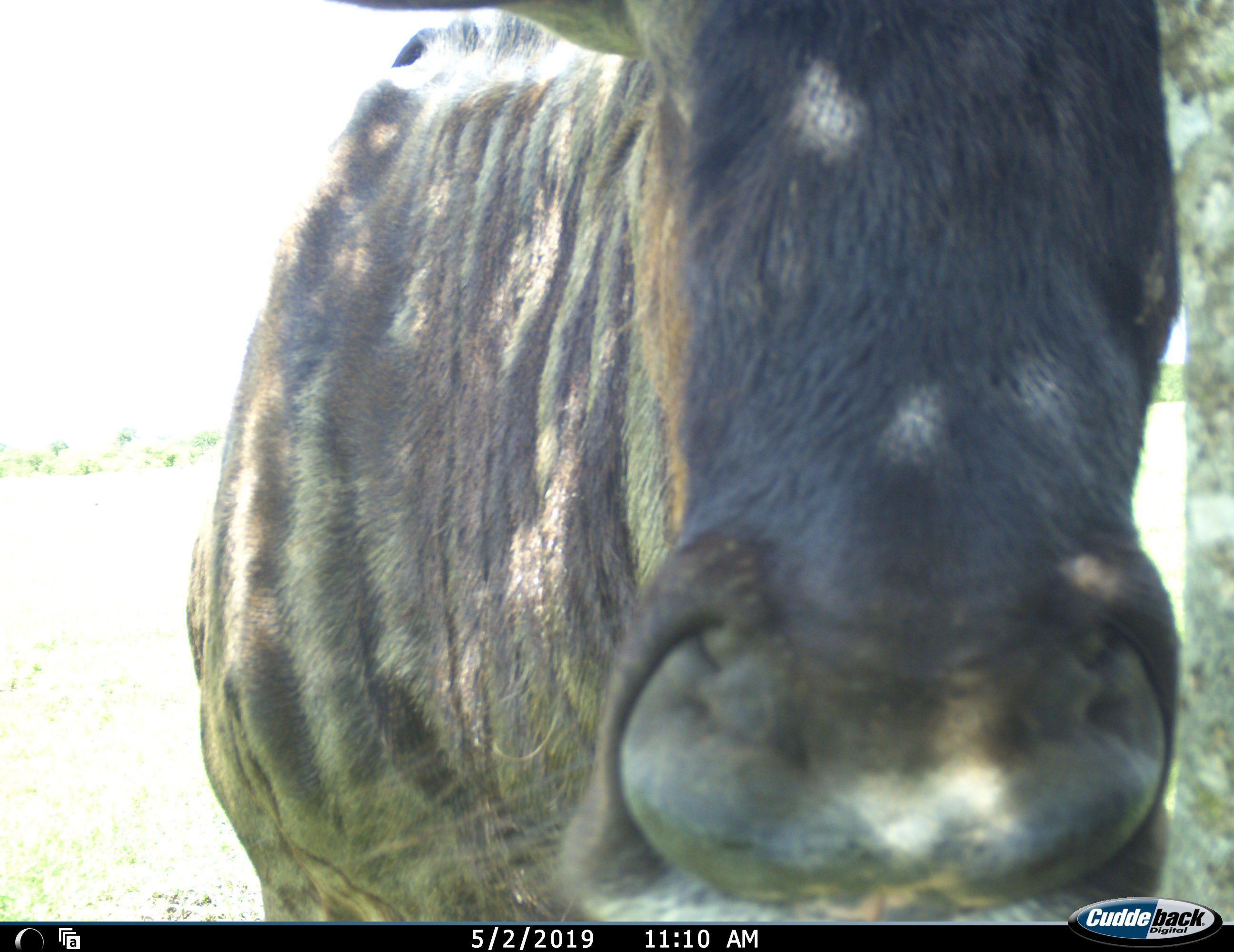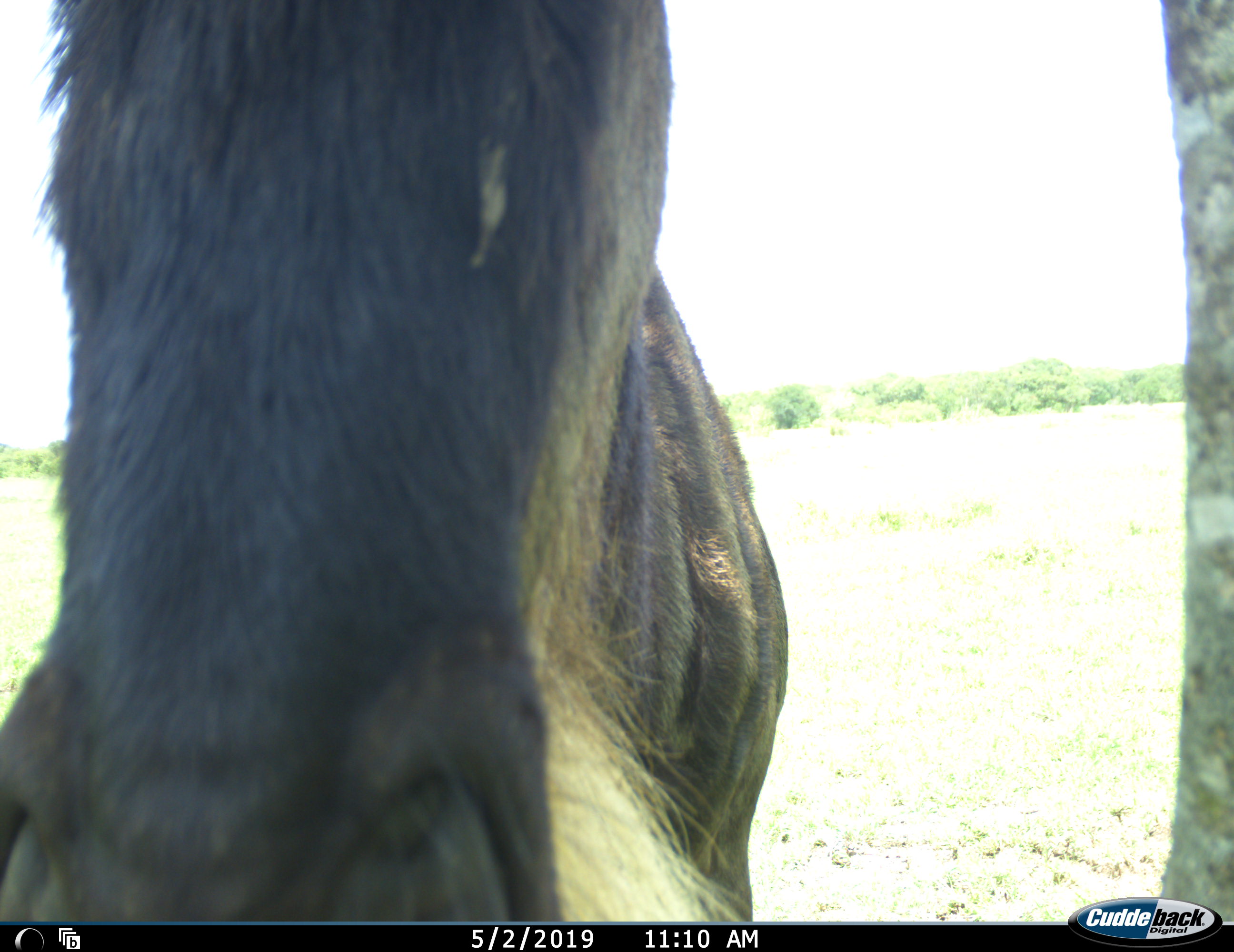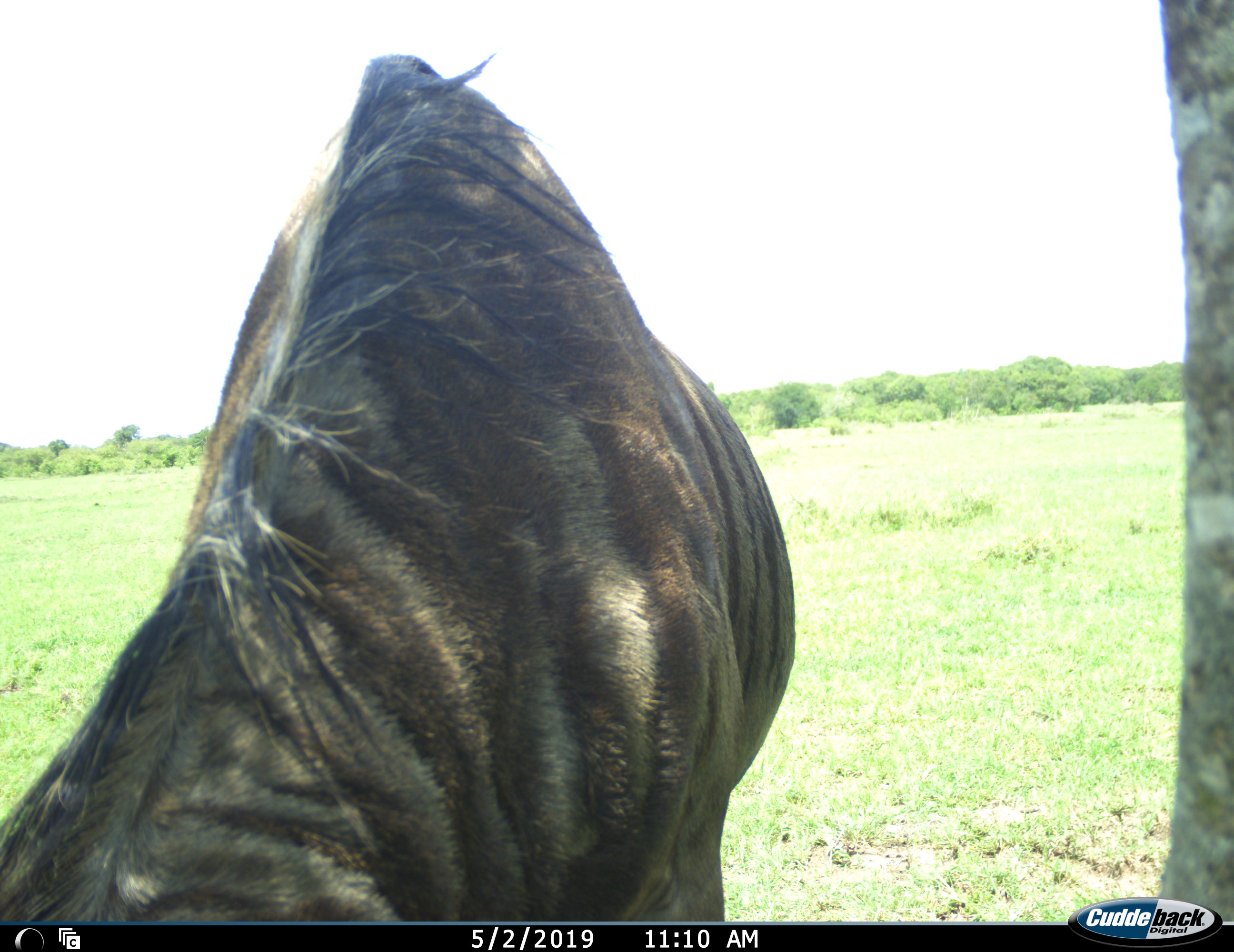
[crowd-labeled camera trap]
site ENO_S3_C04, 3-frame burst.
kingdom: Animalia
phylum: Chordata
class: Mammalia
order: Artiodactyla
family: Bovidae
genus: Connochaetes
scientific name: Connochaetes taurinus taurinus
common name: blue wildebeest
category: wildebeestblue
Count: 1.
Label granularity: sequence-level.